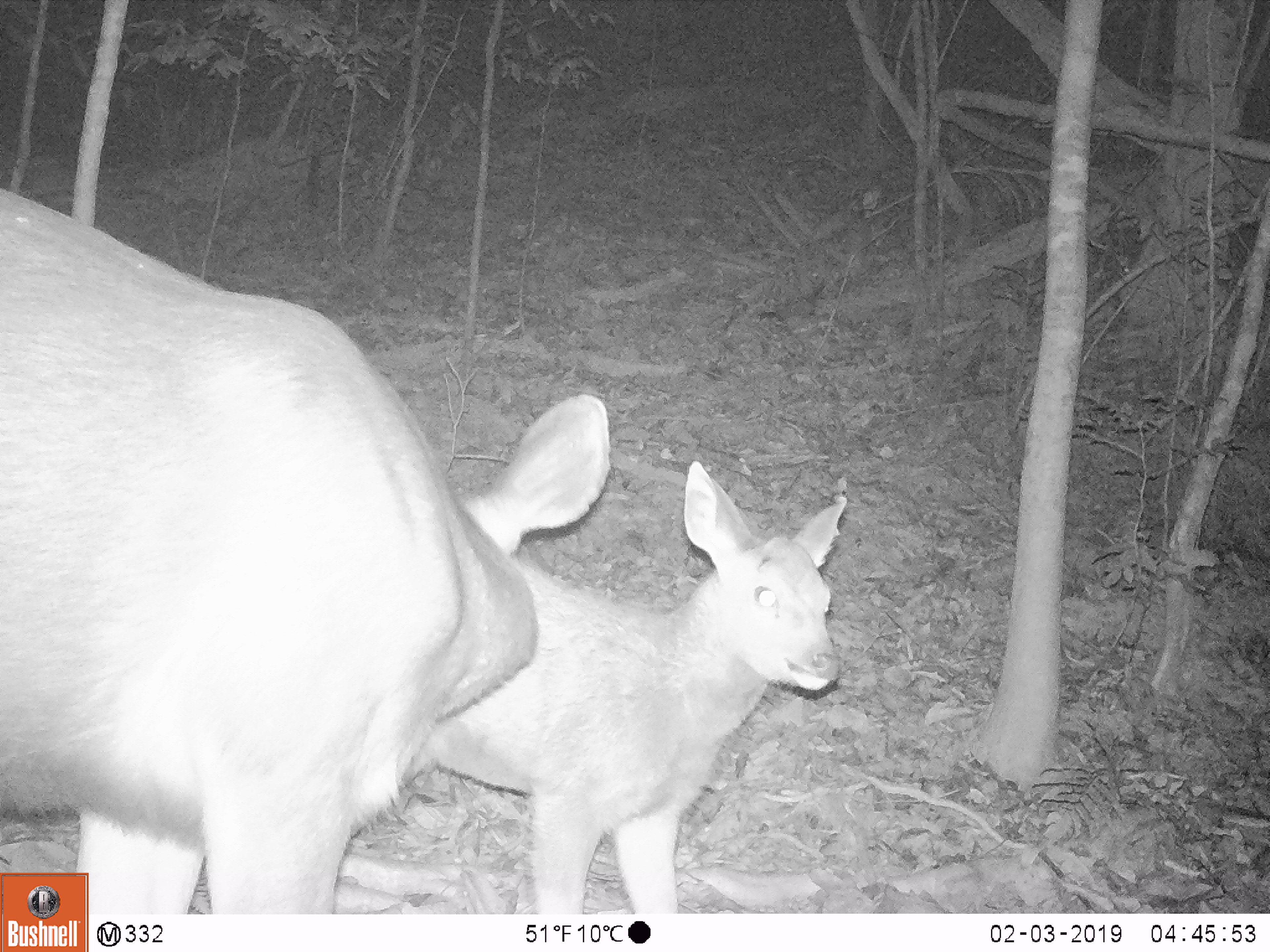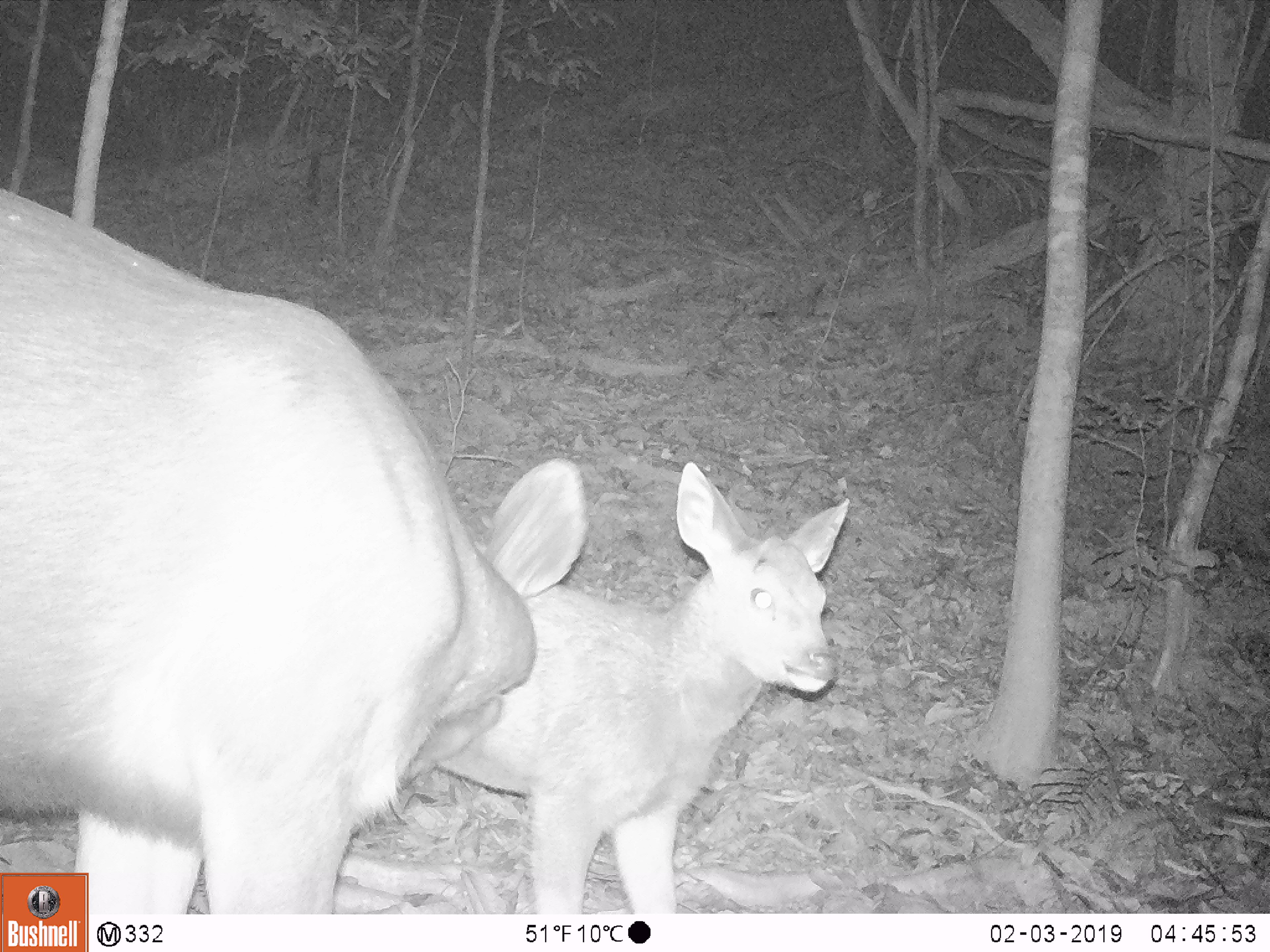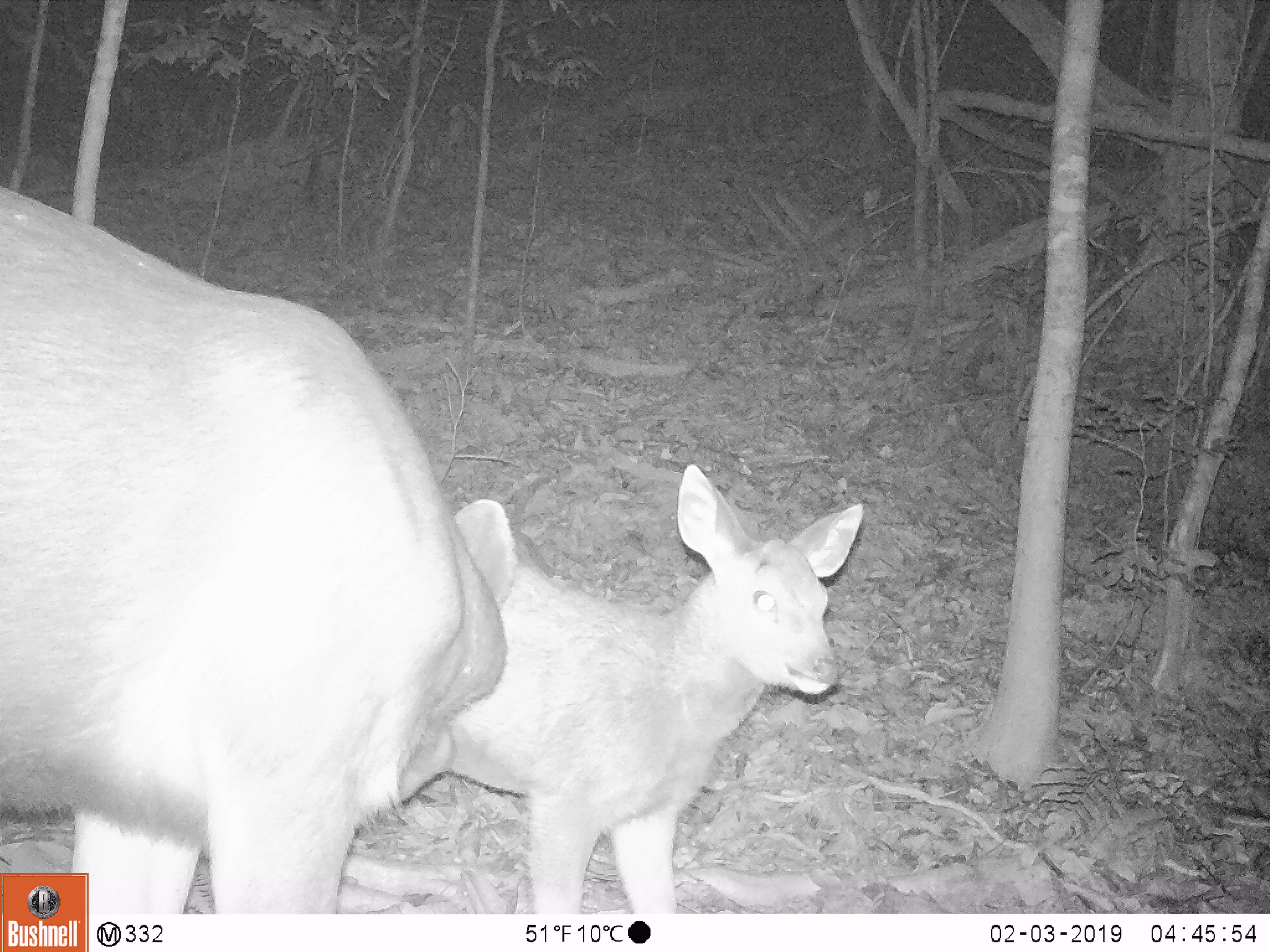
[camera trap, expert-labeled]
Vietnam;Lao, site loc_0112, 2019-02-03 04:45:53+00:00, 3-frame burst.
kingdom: Animalia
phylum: Chordata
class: Mammalia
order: Artiodactyla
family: Cervidae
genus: Rusa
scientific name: Rusa unicolor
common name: sambar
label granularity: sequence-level